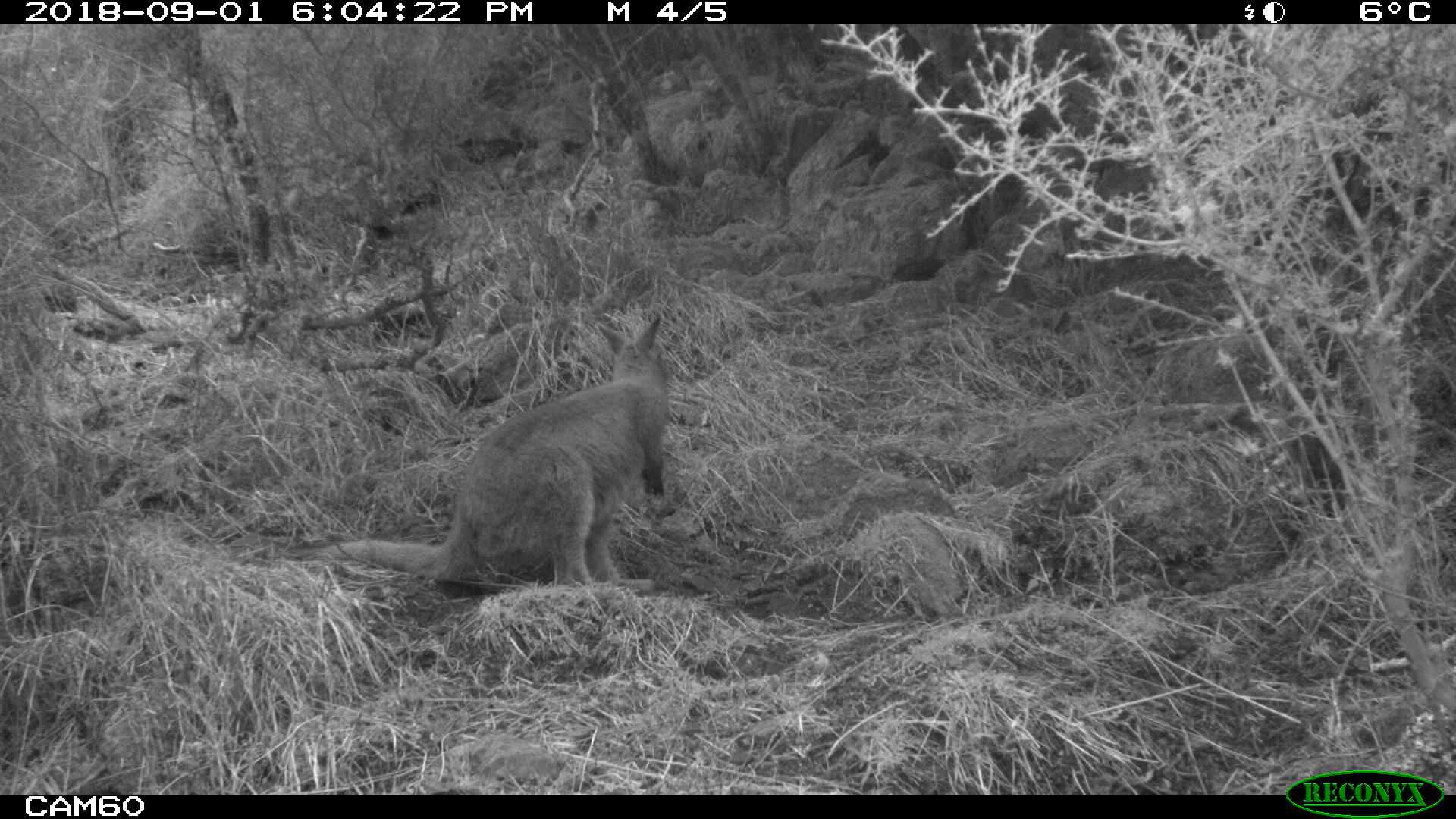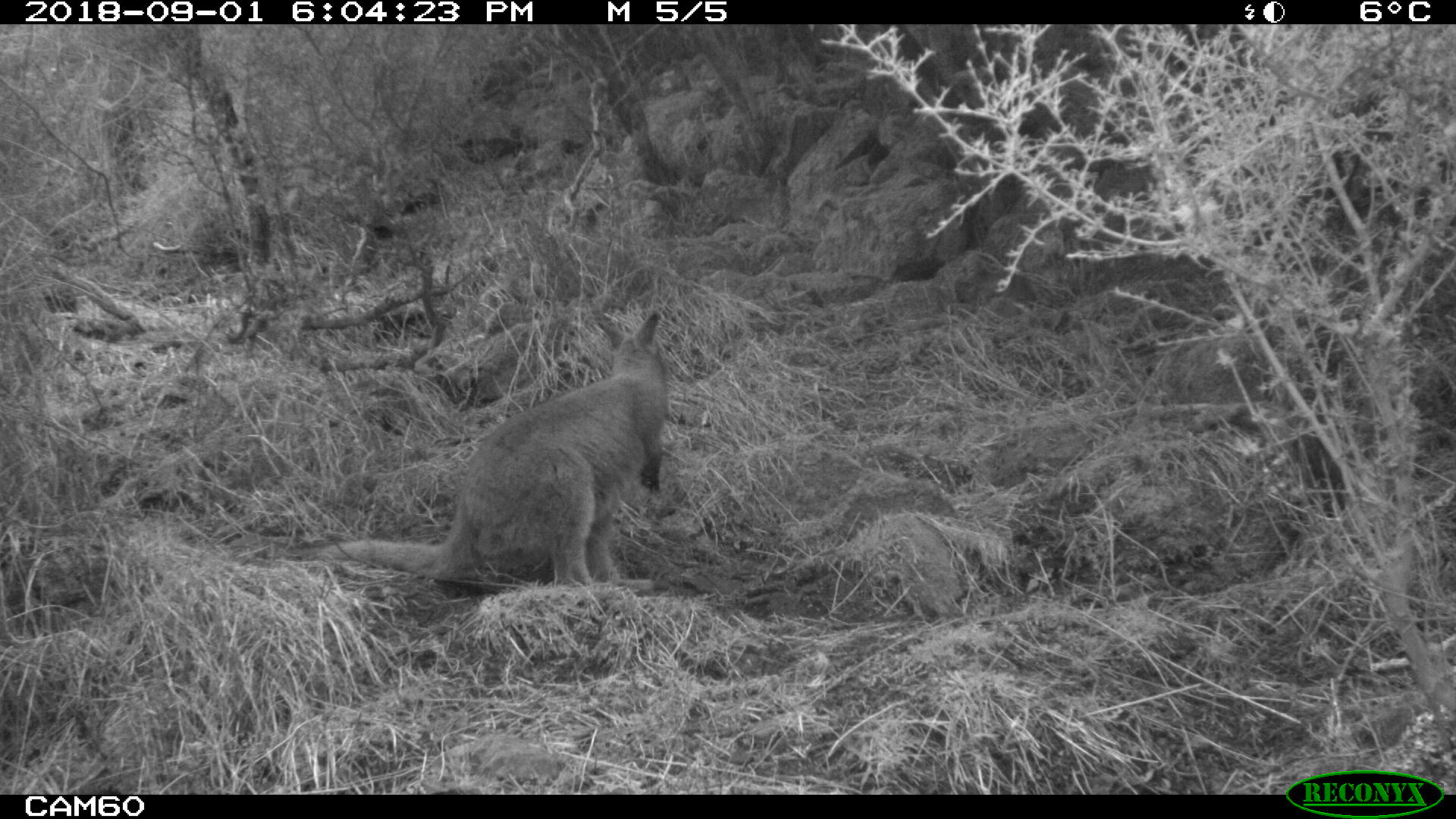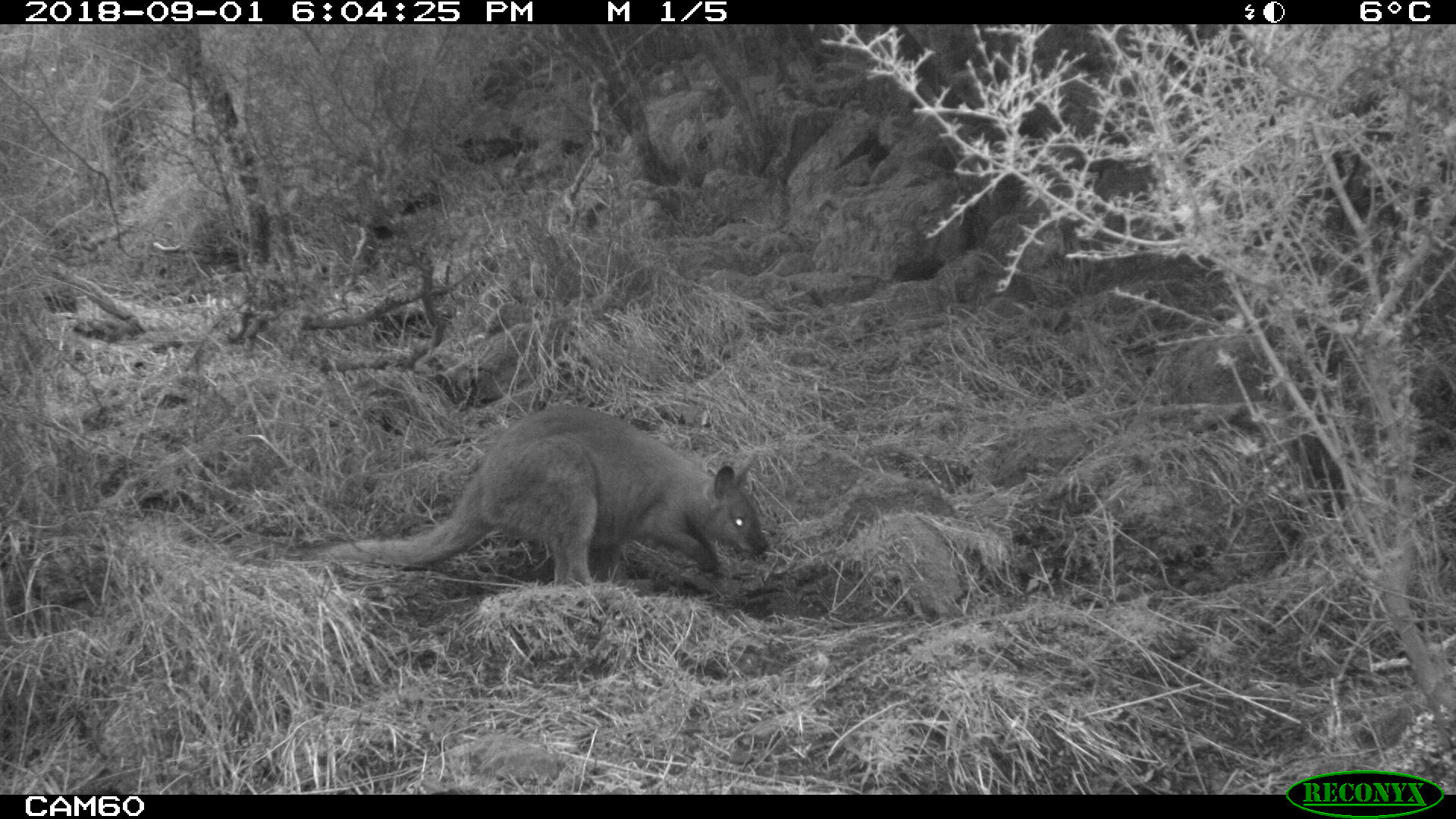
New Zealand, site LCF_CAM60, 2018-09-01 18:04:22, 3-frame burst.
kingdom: Animalia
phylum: Chordata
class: Mammalia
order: Diprotodontia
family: Macropodidae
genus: Notamacropus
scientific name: Notamacropus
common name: wallaby